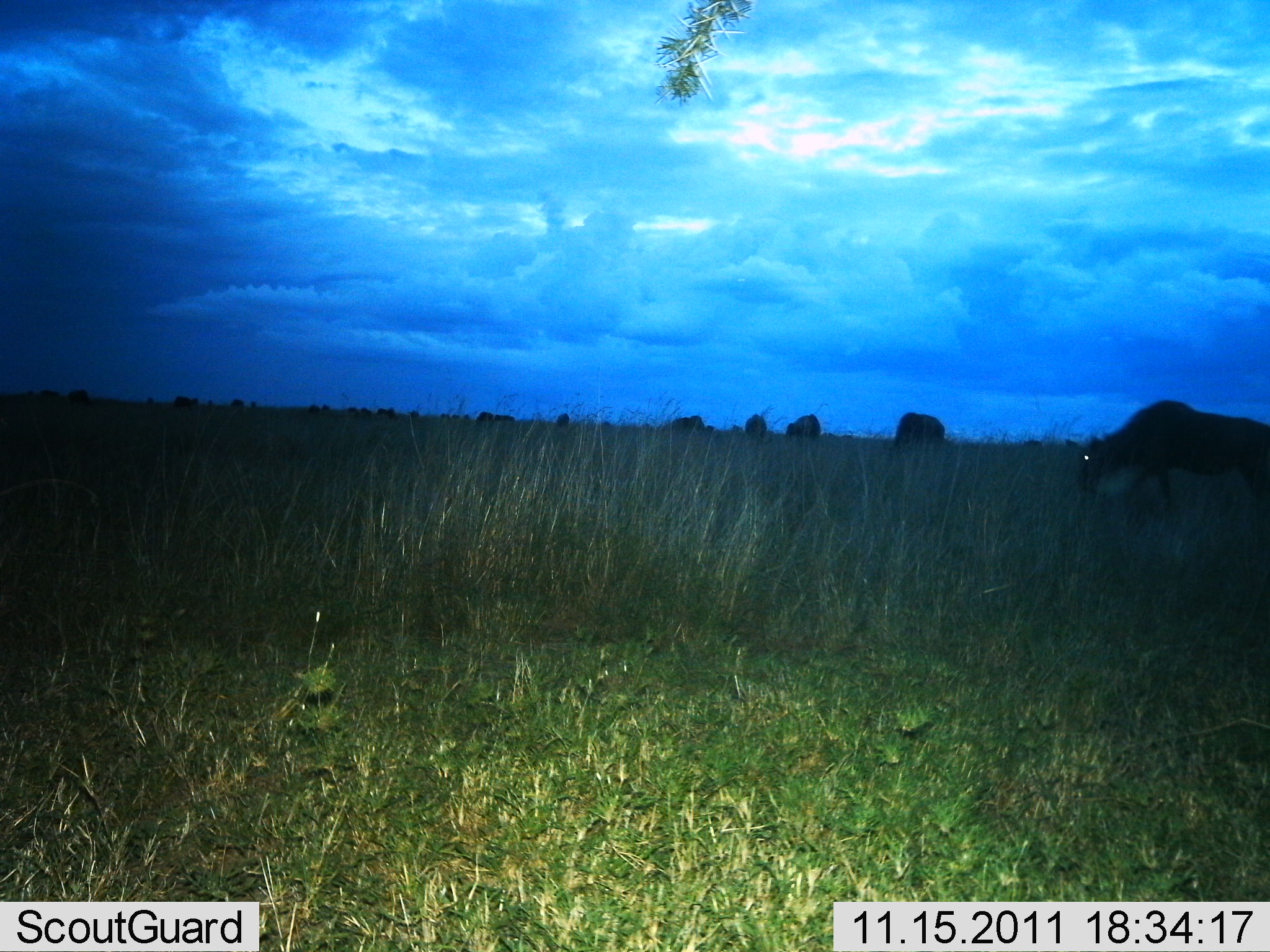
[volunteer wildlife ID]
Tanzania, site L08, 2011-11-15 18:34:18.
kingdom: Animalia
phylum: Chordata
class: Mammalia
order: Artiodactyla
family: Bovidae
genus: Connochaetes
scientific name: Connochaetes taurinus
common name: blue wildebeest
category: wildebeest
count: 11-50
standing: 70%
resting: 0%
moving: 10%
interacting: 0%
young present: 0%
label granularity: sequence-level